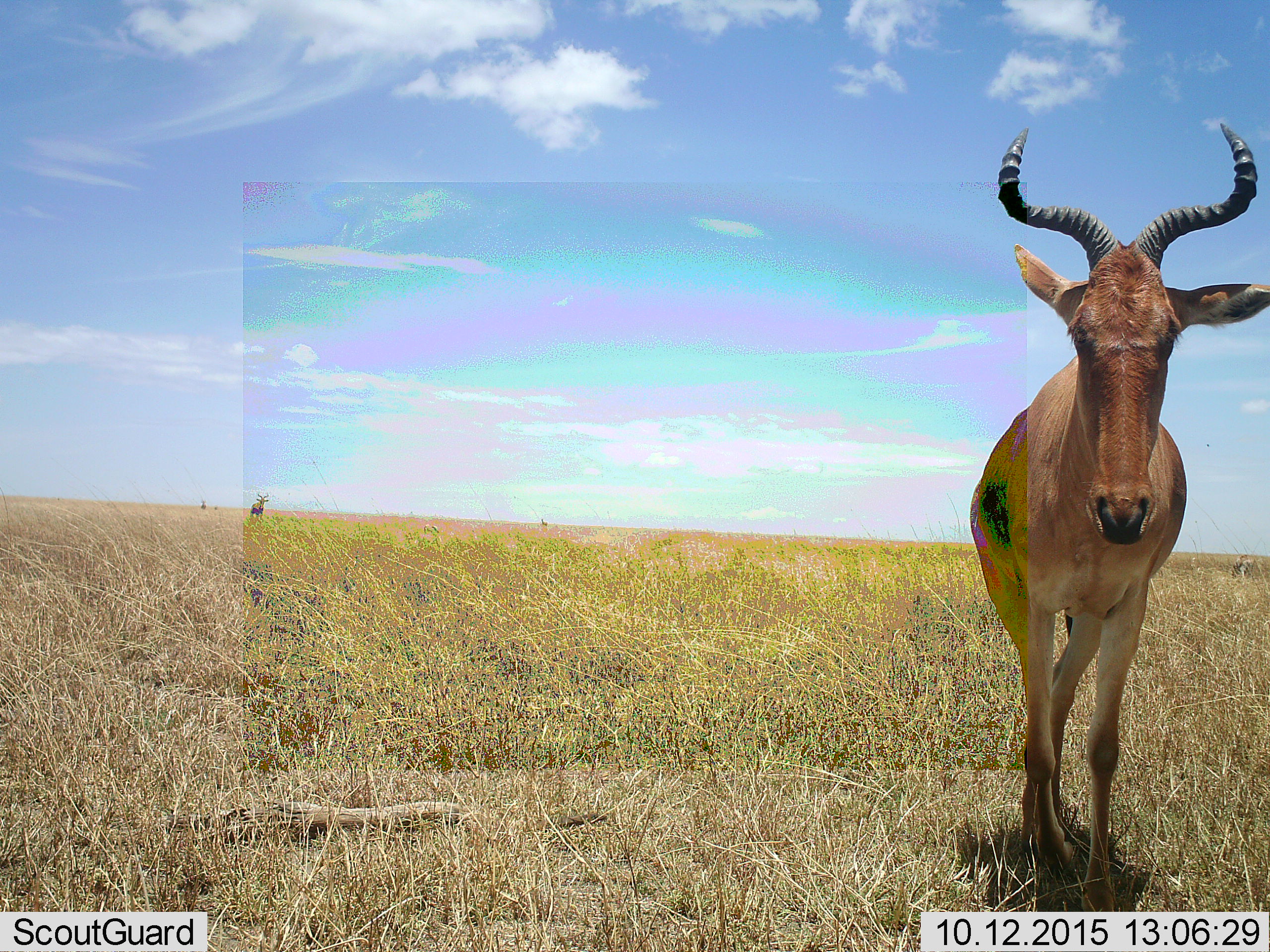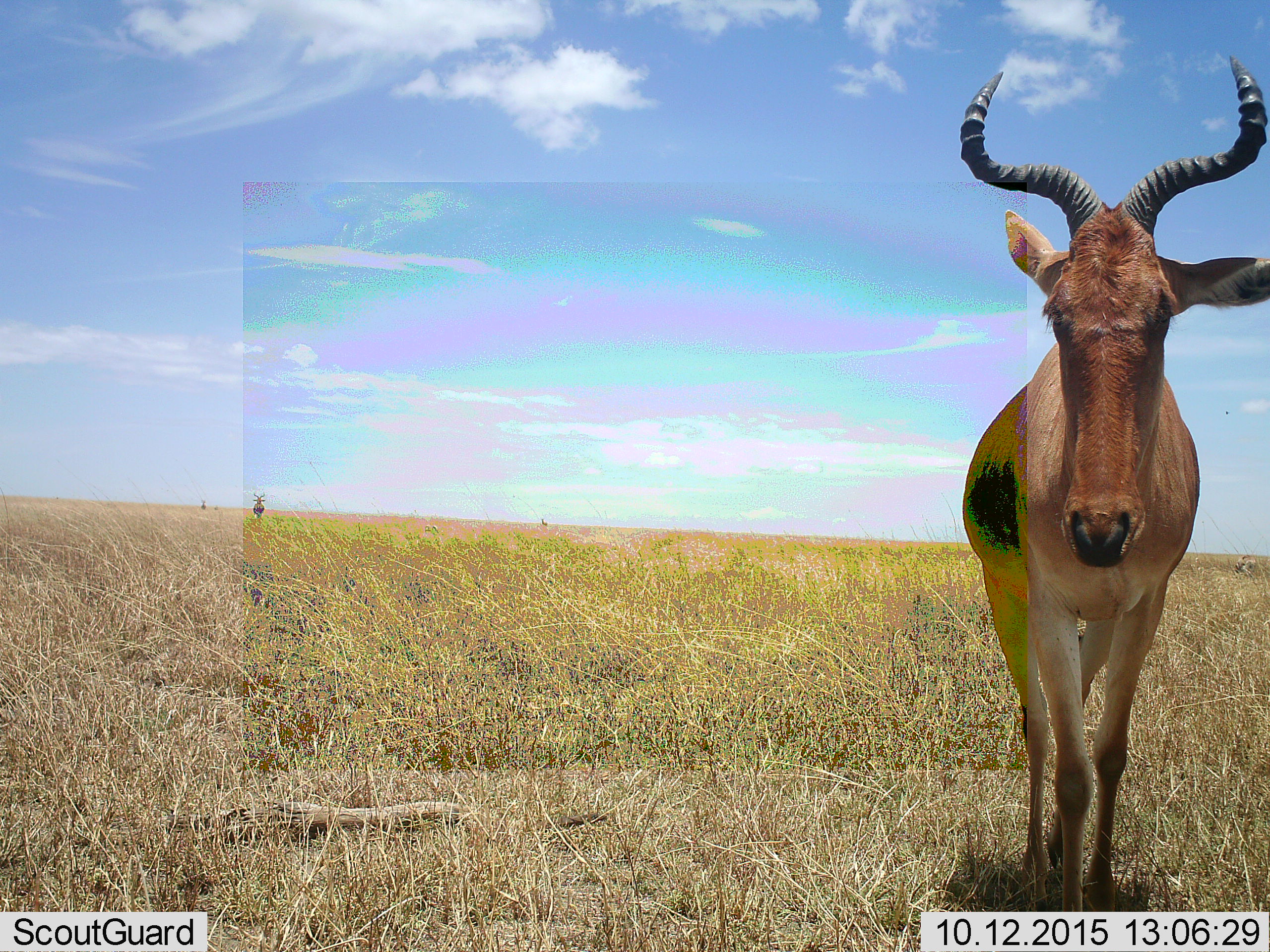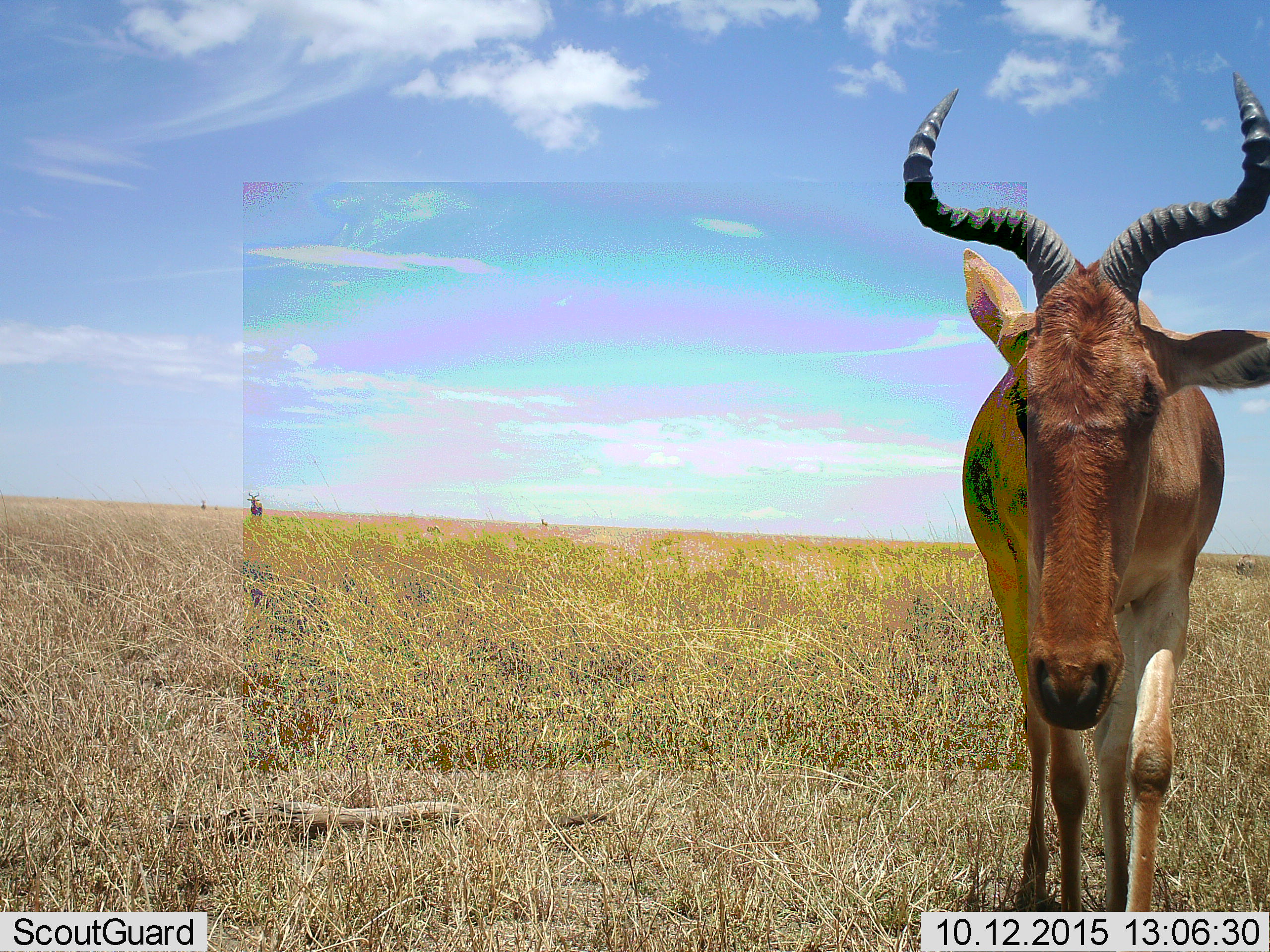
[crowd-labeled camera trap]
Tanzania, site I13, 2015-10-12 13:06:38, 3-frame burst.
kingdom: Animalia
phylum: Chordata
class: Mammalia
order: Artiodactyla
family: Bovidae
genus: Alcelaphus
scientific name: Alcelaphus buselaphus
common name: hartebeest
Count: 4.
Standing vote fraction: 88%.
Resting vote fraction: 0%.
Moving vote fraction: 50%.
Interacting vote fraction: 0%.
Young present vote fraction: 0%.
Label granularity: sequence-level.